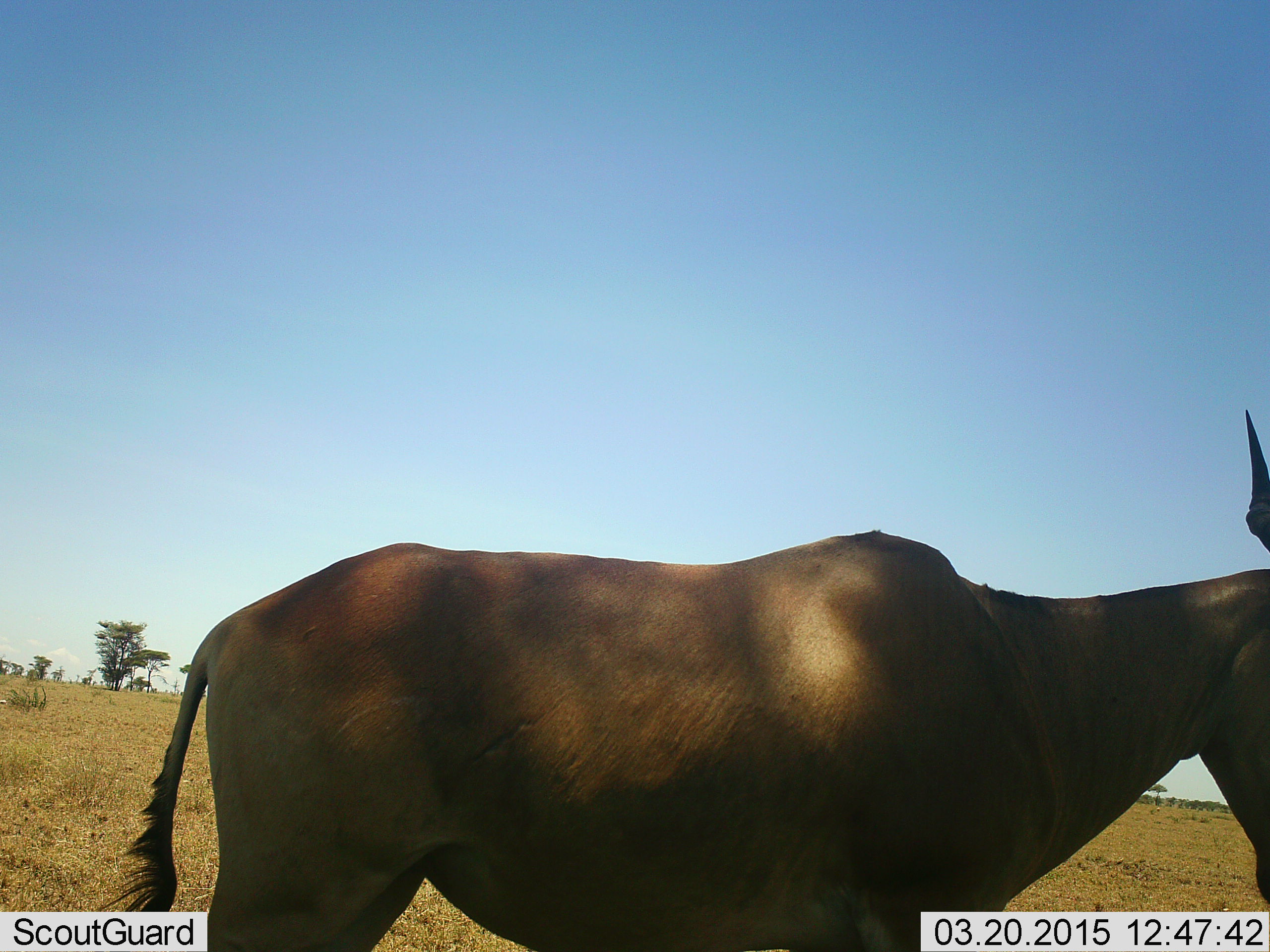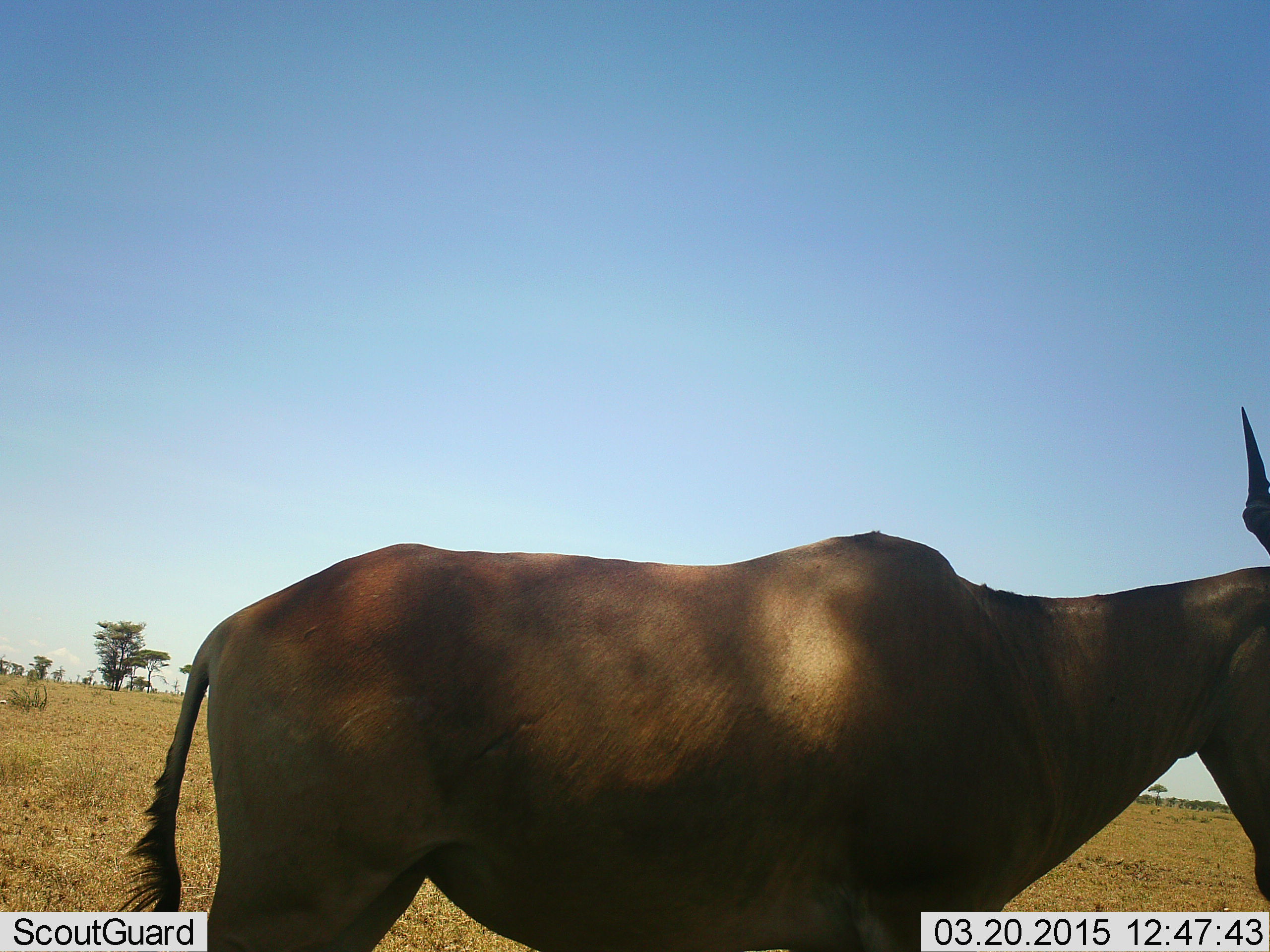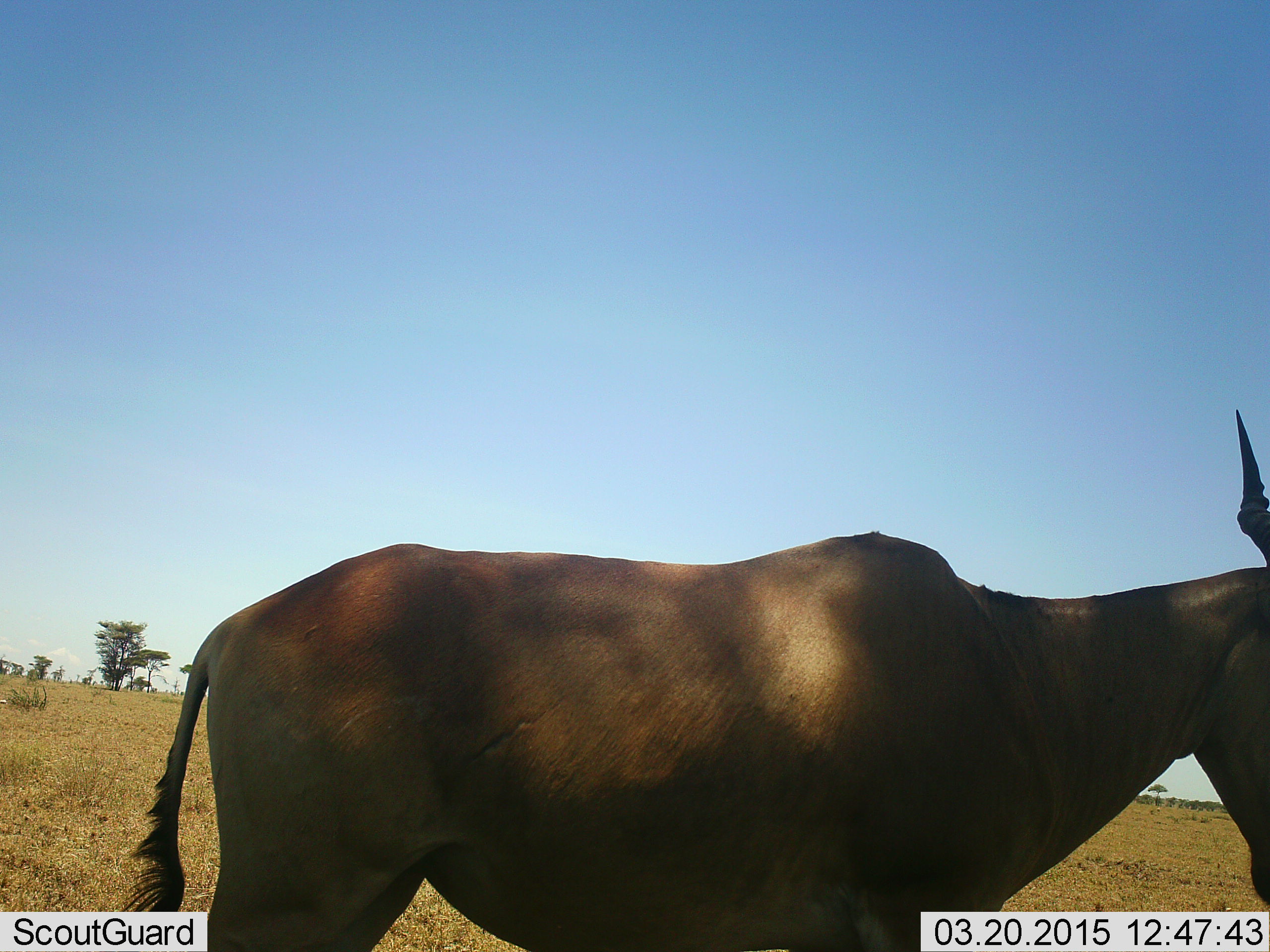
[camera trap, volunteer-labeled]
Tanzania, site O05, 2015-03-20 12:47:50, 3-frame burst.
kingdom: Animalia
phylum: Chordata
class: Mammalia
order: Artiodactyla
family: Bovidae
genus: Alcelaphus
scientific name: Alcelaphus buselaphus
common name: hartebeest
Hartebeest (Alcelaphus buselaphus), count 1. Behavior (volunteer vote fractions): standing 90%, resting 10%, moving 0%, interacting 0%. Young present (vote fraction): 0%. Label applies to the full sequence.